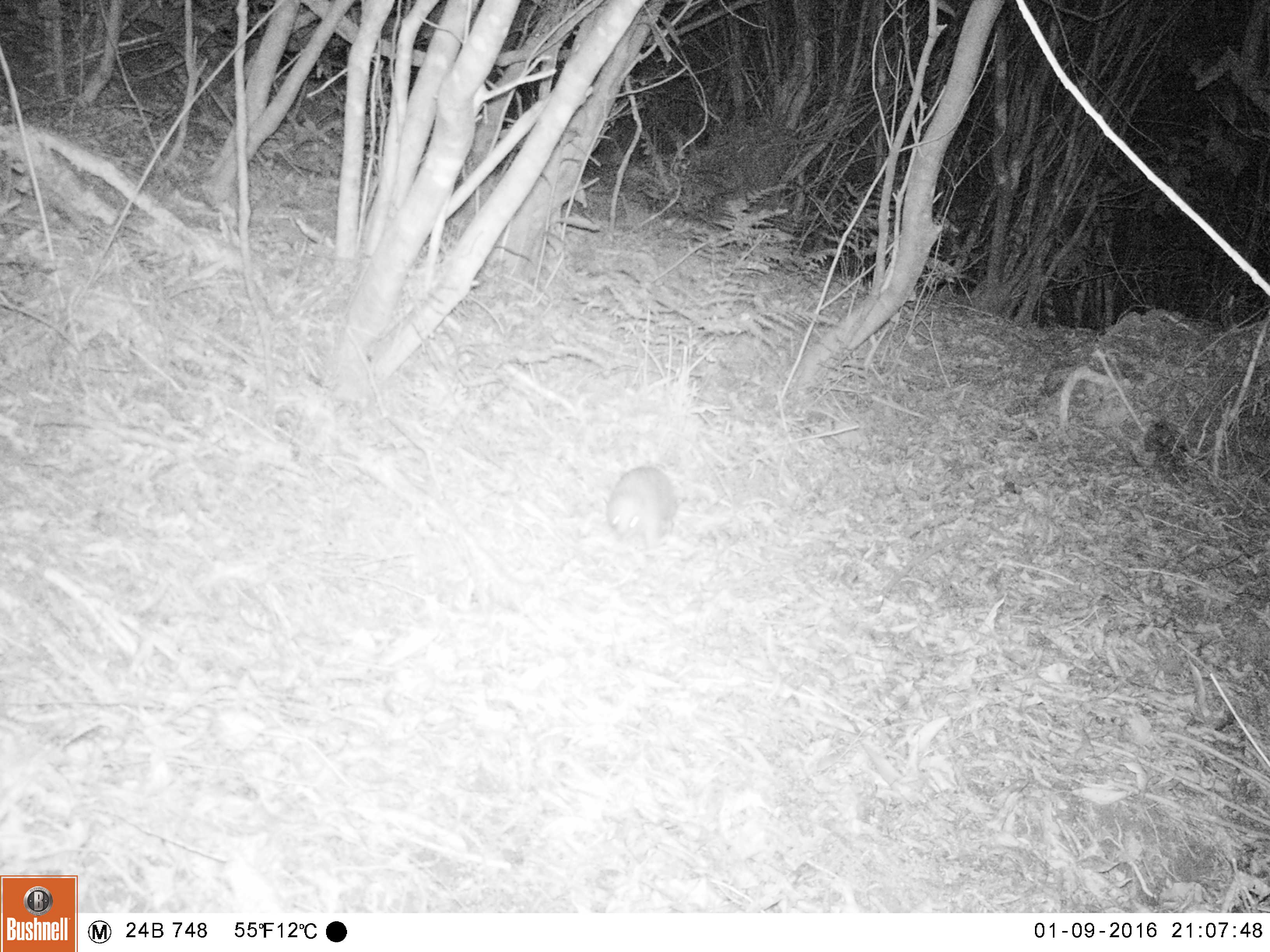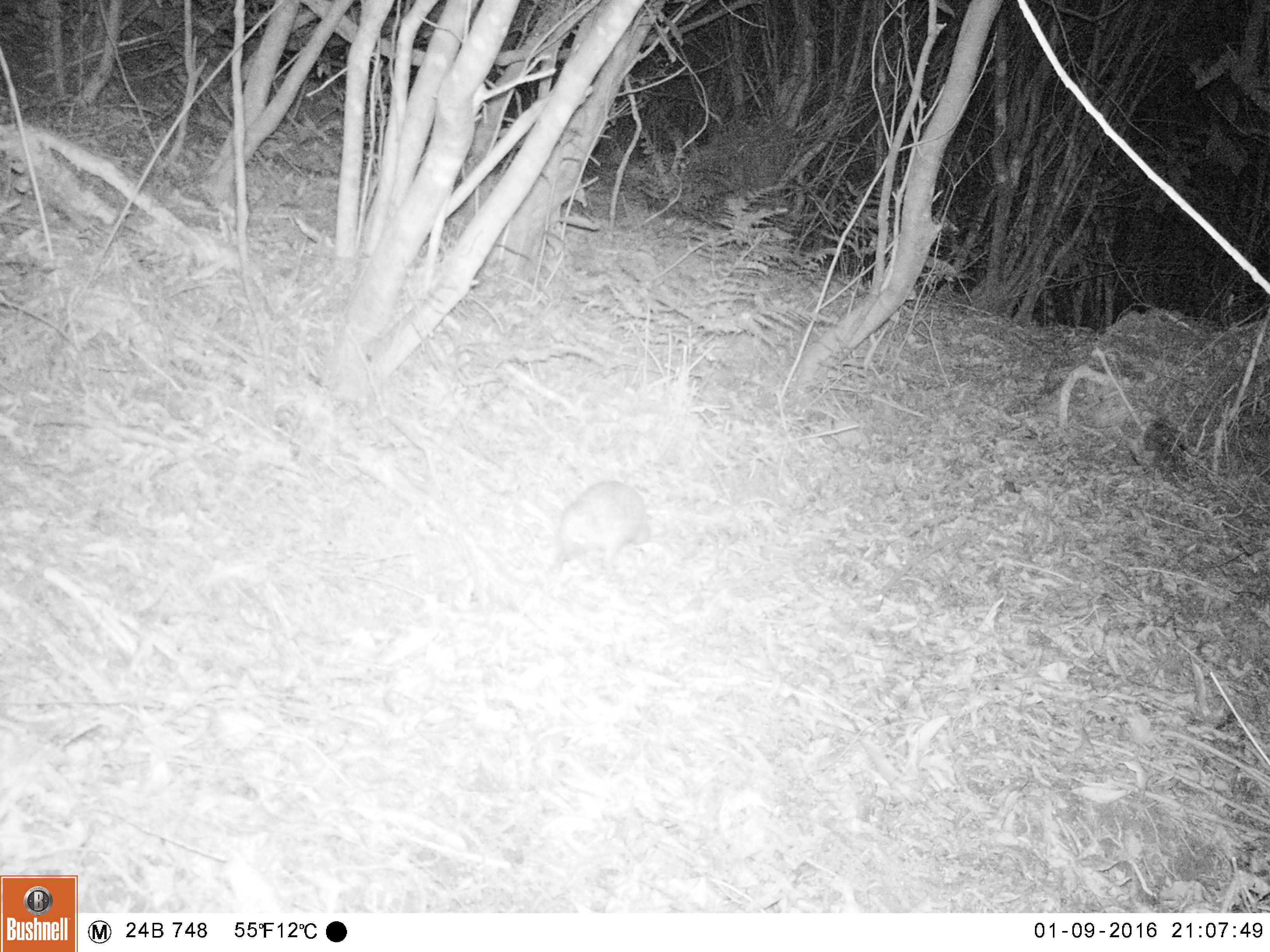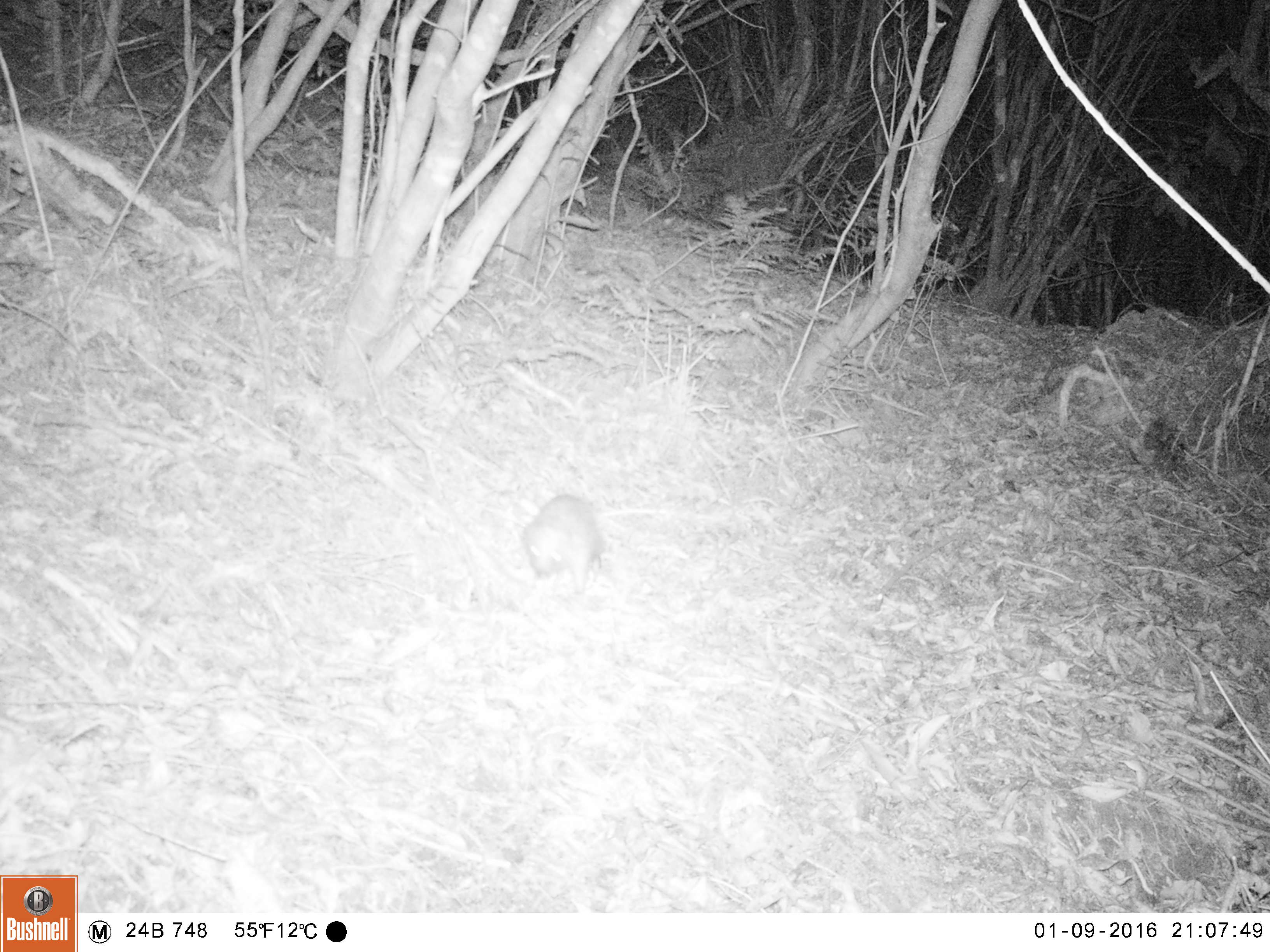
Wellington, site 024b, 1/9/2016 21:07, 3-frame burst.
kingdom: Animalia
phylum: Chordata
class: Mammalia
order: Eulipotyphla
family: Erinaceidae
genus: Erinaceus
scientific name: Erinaceus europaeus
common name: hedgehog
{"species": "hedgehog (Erinaceus europaeus)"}